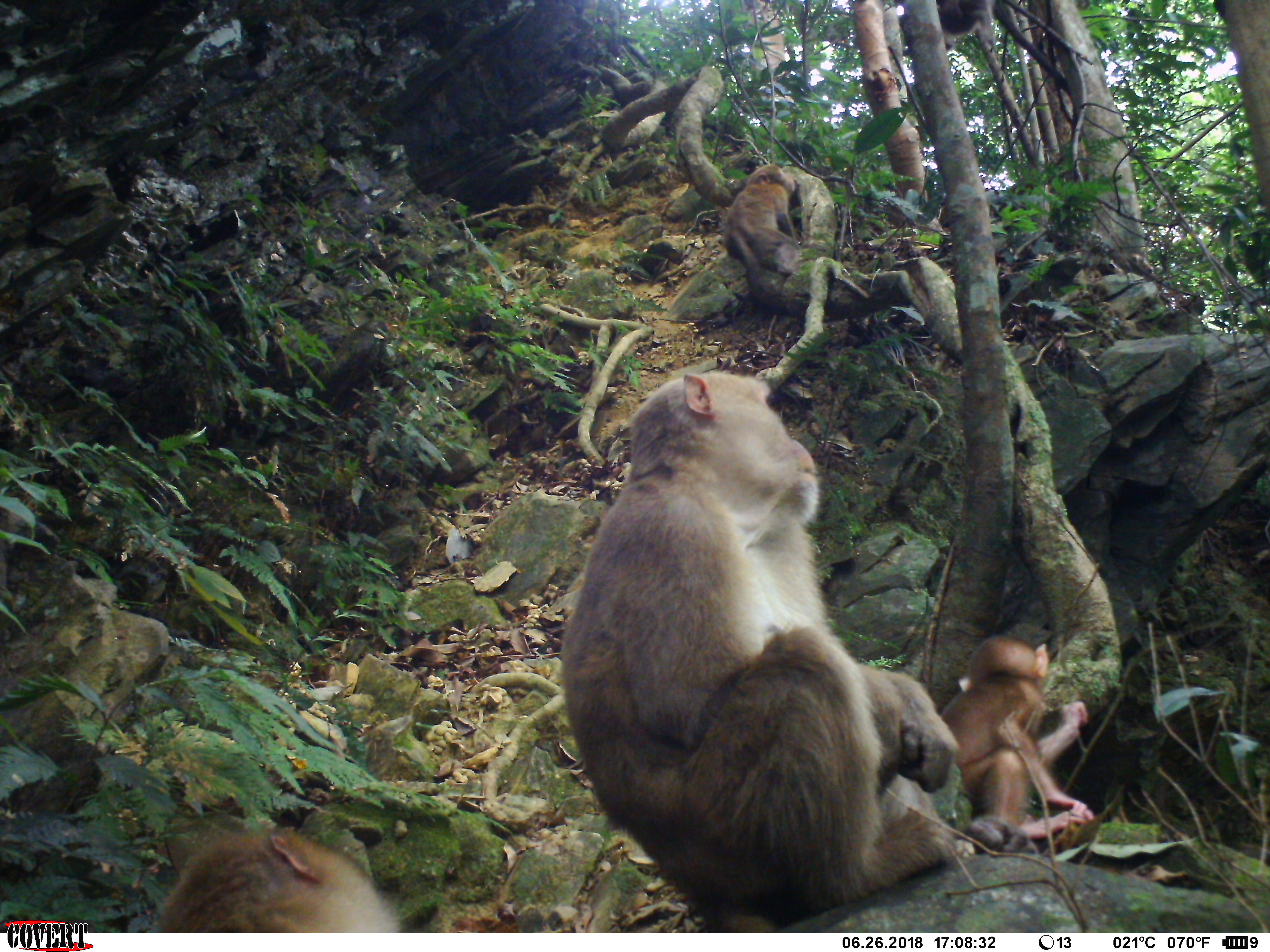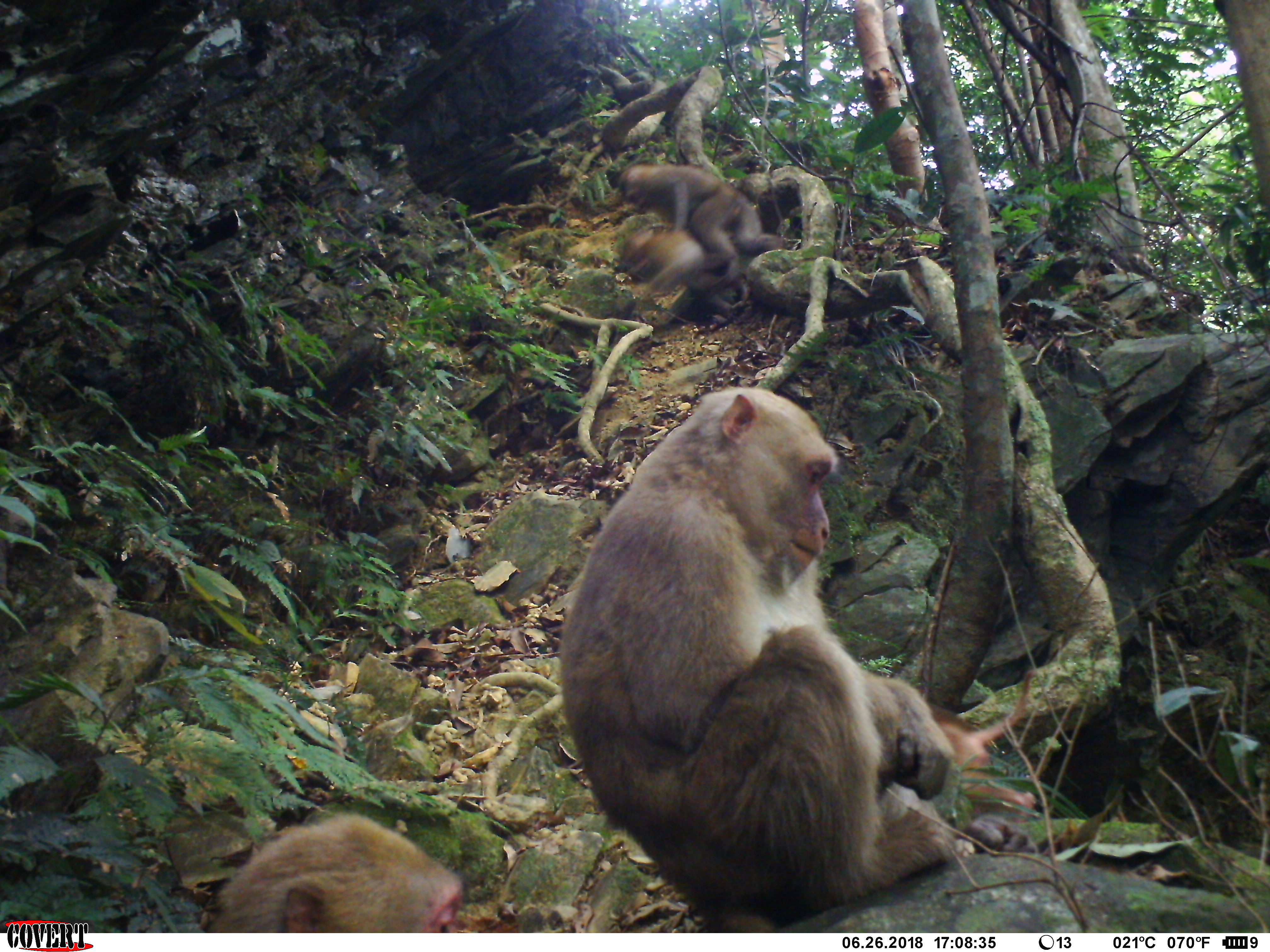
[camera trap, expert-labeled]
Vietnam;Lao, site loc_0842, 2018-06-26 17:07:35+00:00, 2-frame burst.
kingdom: Animalia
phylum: Chordata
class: Mammalia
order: Primates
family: Cercopithecidae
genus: Macaca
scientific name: Macaca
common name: macaques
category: assam or rhesus macaque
Assam or rhesus macaque (macaques) (Macaca). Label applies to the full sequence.